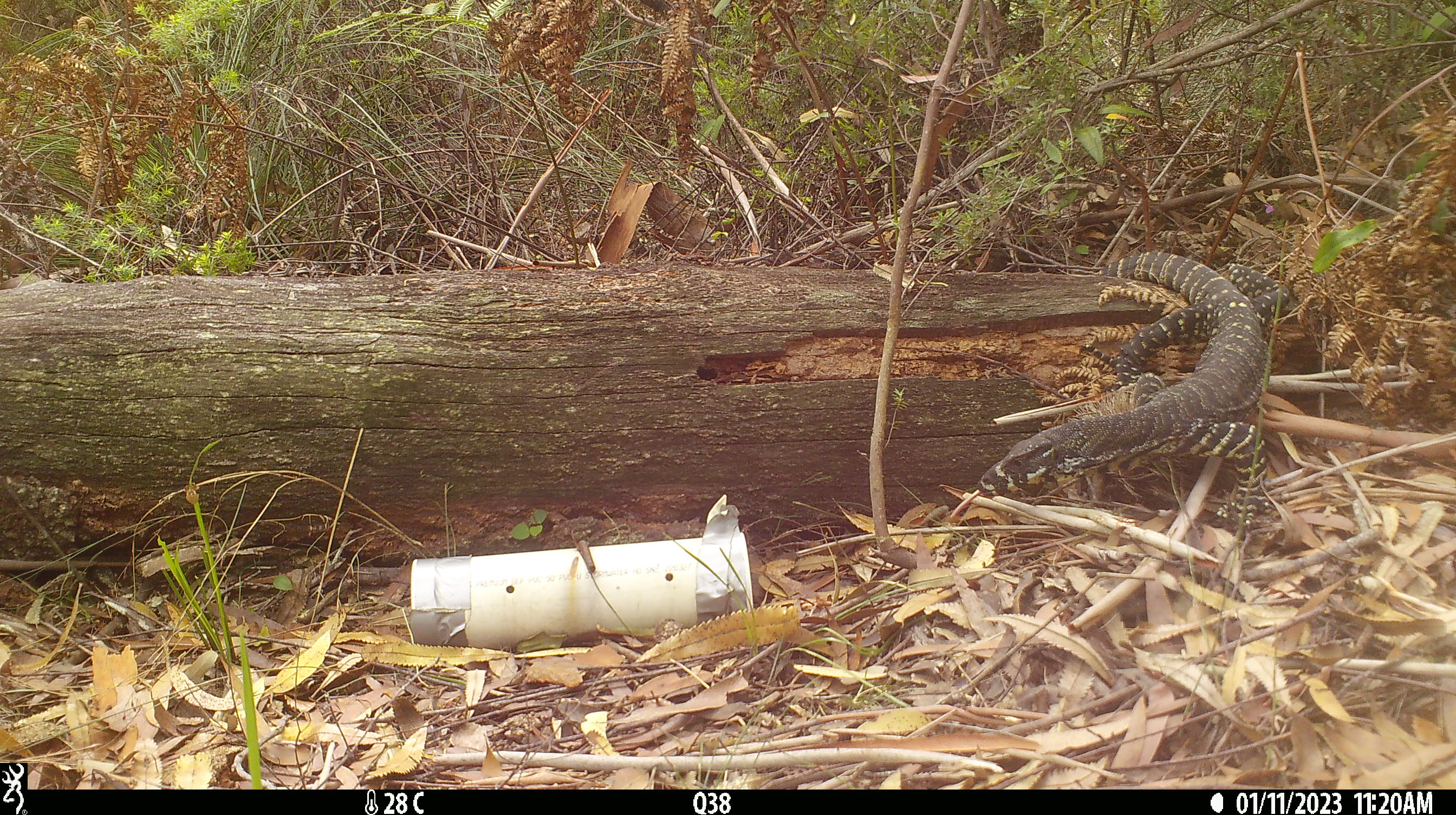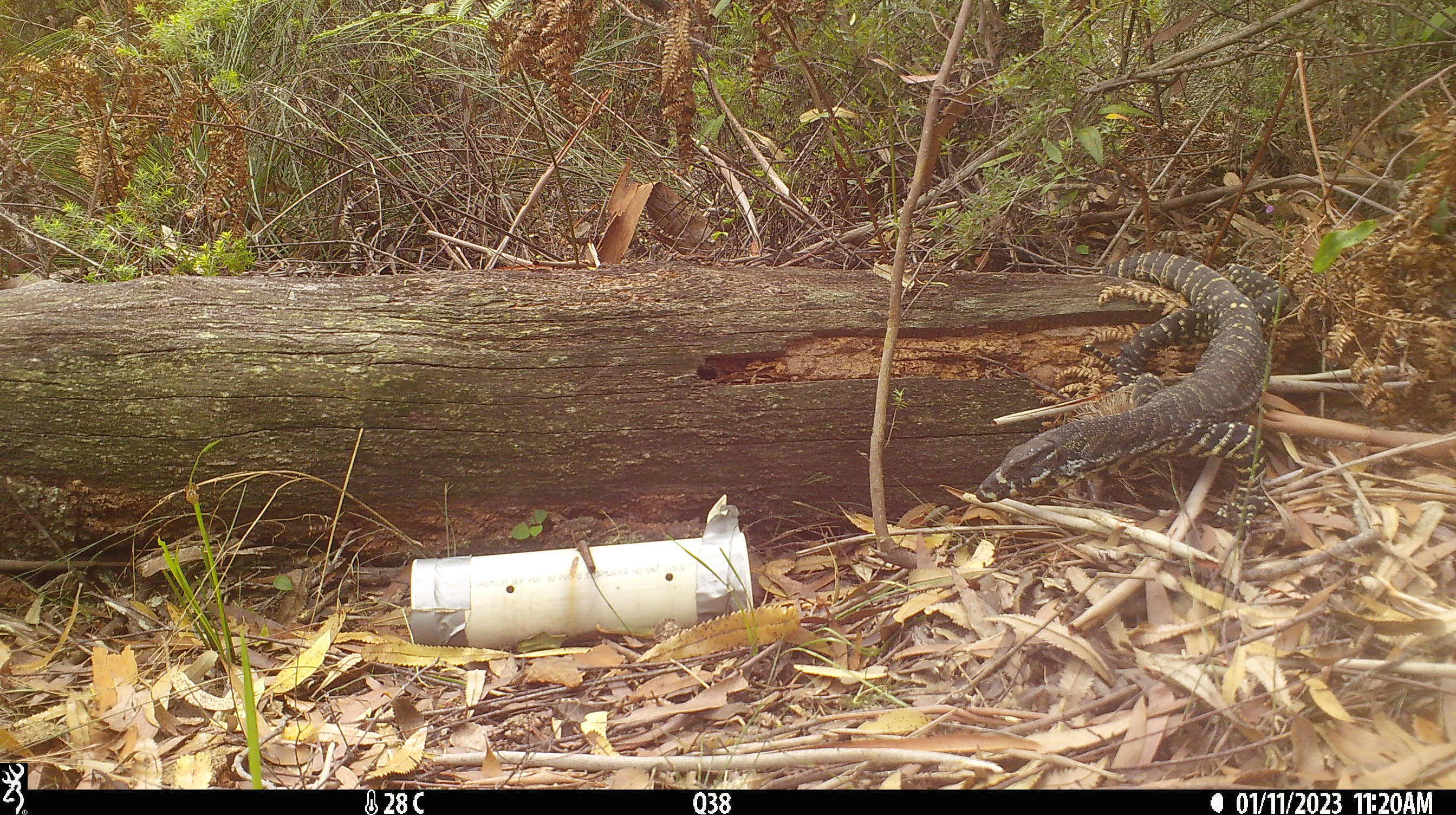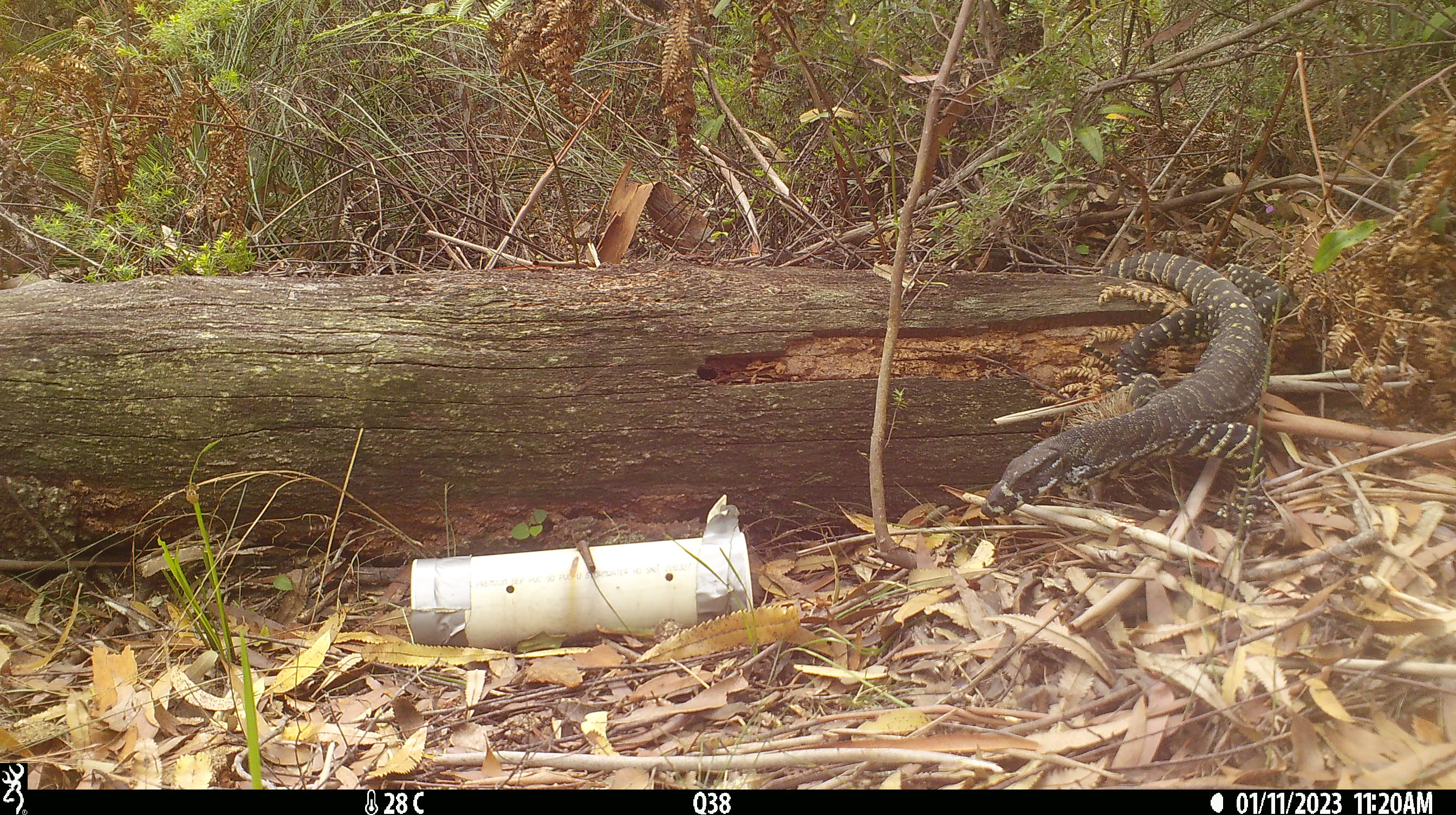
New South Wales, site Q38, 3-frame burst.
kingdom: Animalia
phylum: Chordata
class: Reptilia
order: Squamata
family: Varanidae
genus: Varanus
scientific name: Varanus varius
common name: lace monitor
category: goanna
Goanna (lace monitor) (Varanus varius).